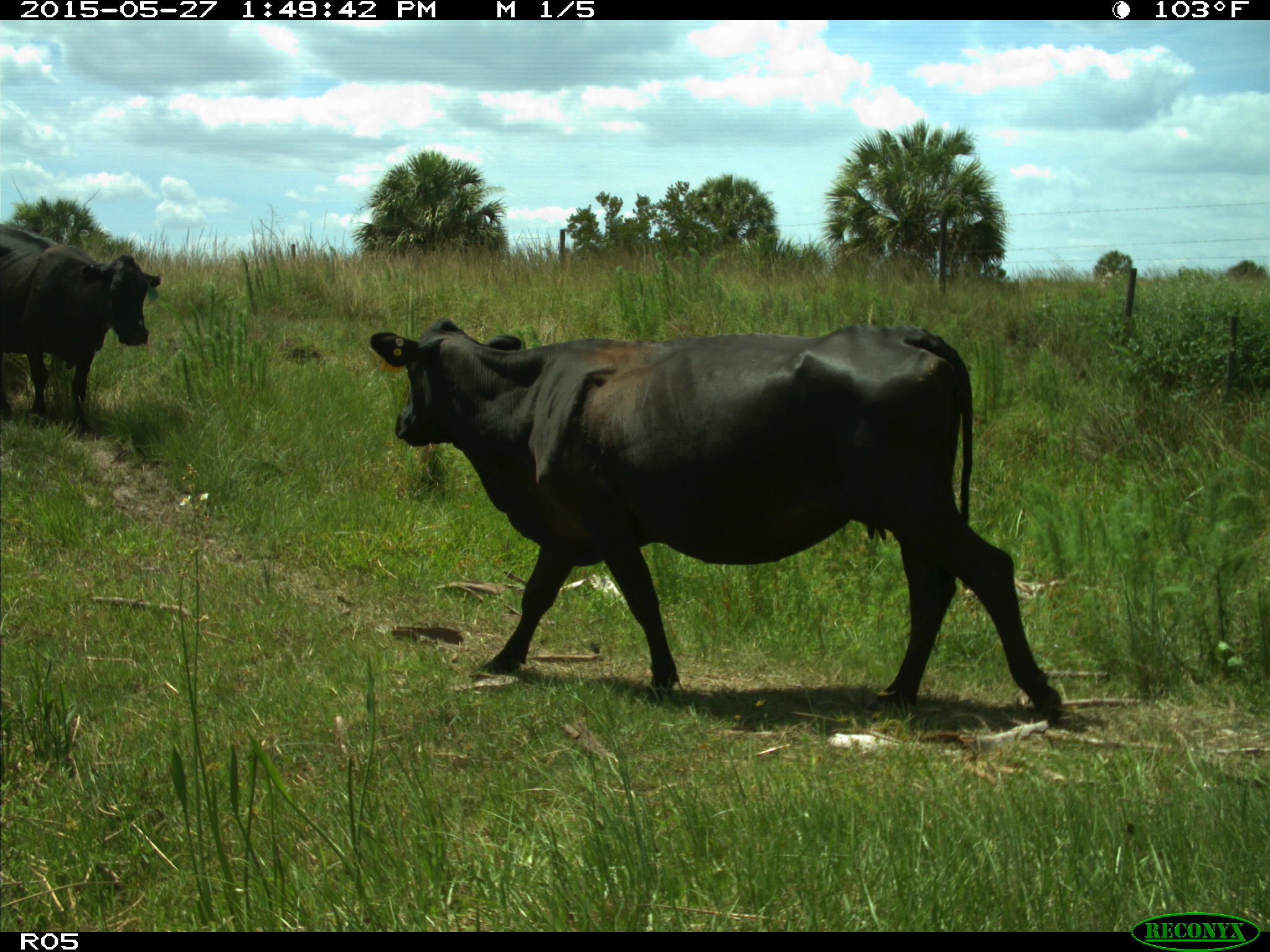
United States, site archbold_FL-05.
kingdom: Animalia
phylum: Chordata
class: Mammalia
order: Artiodactyla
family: Bovidae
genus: Bos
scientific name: Bos taurus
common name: domestic cow